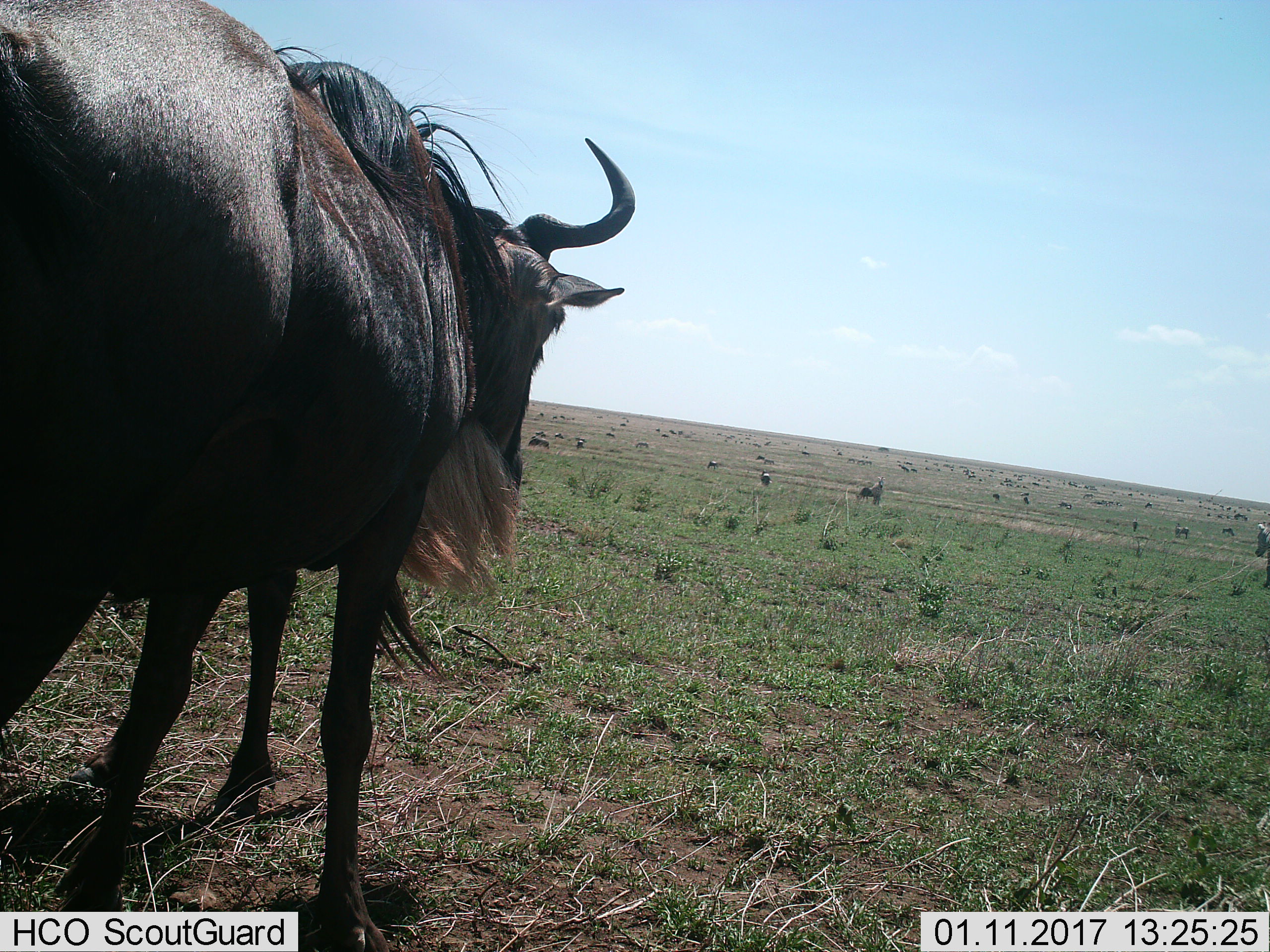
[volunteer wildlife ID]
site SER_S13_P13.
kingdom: Animalia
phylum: Chordata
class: Mammalia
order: Artiodactyla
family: Bovidae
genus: Connochaetes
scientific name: Connochaetes taurinus taurinus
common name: blue wildebeest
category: wildebeestblue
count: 11-50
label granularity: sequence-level